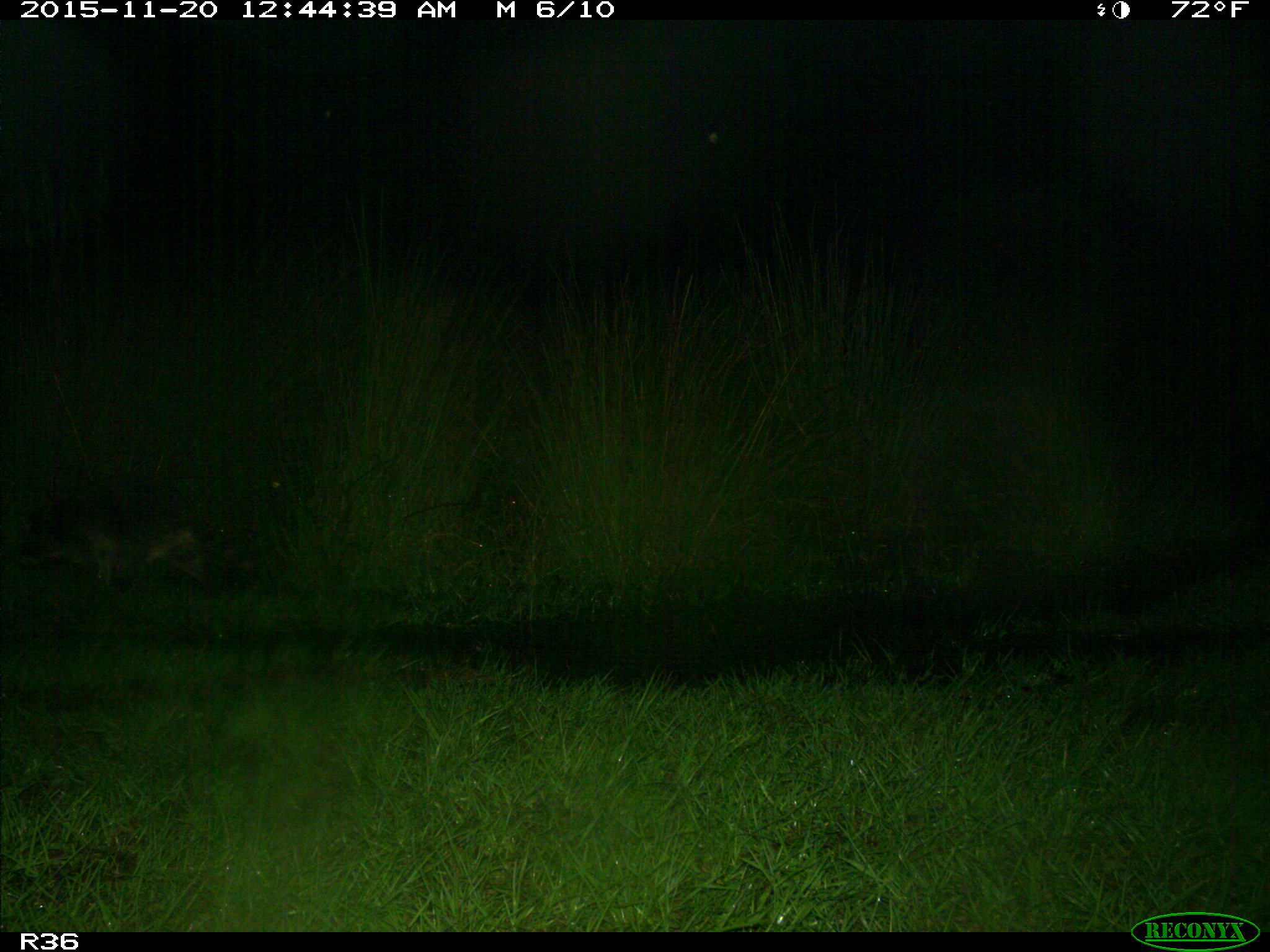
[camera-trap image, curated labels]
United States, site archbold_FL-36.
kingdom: Animalia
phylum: Chordata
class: Mammalia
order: Carnivora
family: Procyonidae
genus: Procyon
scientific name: Procyon lotor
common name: common raccoon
Procyon lotor (common raccoon).